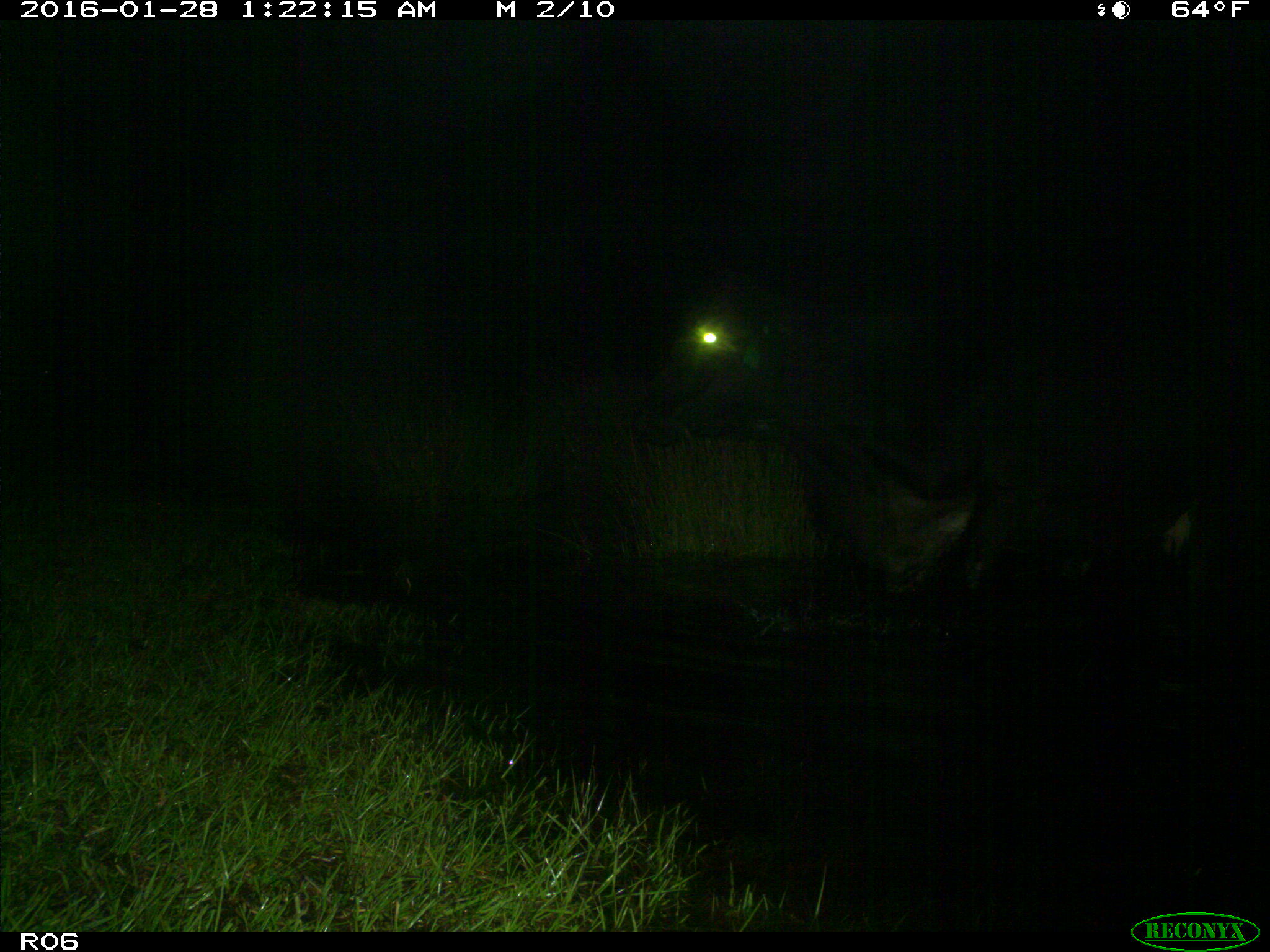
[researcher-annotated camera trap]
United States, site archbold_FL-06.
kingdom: Animalia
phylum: Chordata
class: Mammalia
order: Artiodactyla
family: Bovidae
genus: Bos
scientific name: Bos taurus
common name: domestic cow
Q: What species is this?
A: Bos taurus (domestic cow).